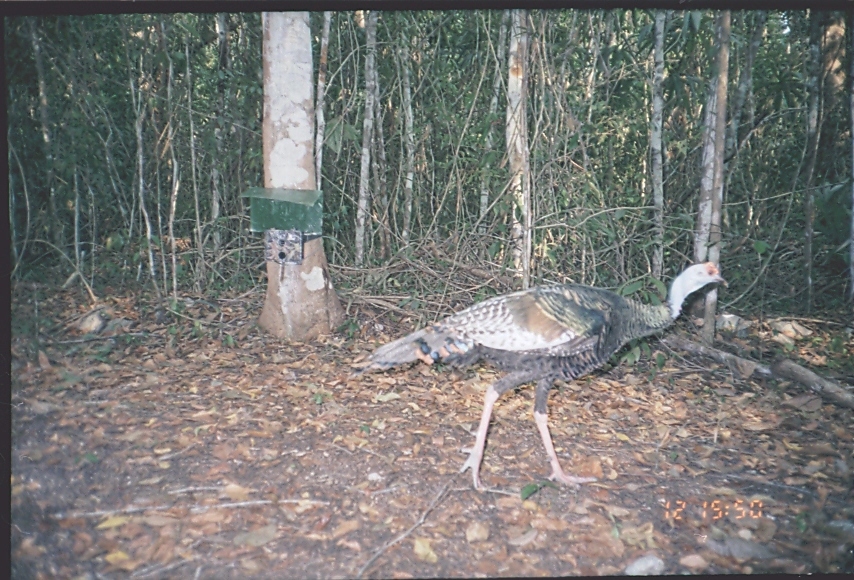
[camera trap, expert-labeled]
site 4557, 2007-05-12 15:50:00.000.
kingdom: Animalia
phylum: Chordata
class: Aves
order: Galliformes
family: Phasianidae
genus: Meleagris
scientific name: Meleagris ocellata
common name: ocellated turkey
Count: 1.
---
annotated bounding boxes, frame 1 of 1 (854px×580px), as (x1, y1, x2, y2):
meleagris ocellata: (350, 261, 729, 490)